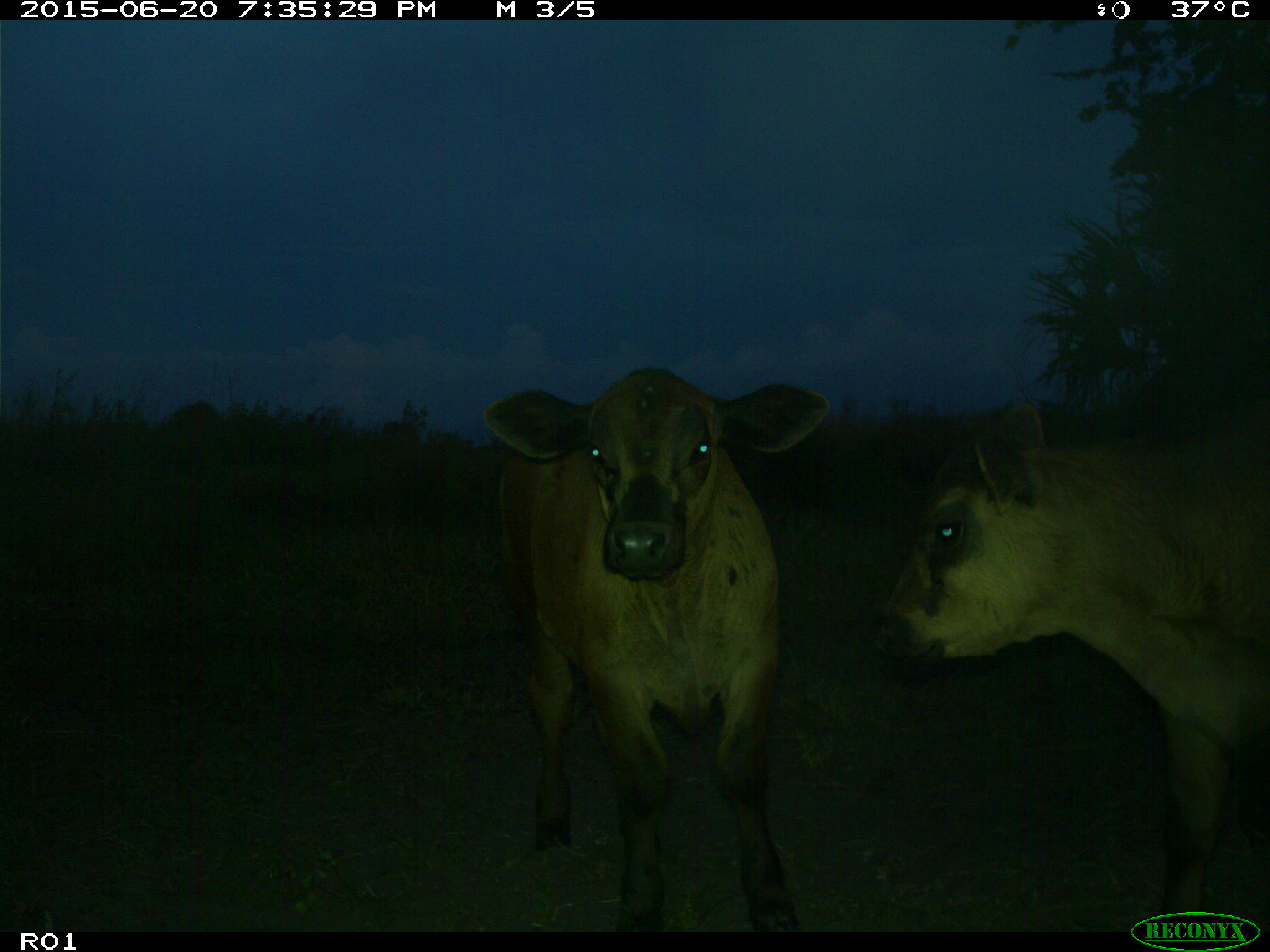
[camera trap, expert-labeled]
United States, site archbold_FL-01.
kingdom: Animalia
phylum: Chordata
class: Mammalia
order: Artiodactyla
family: Bovidae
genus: Bos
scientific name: Bos taurus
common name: domestic cow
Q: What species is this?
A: Bos taurus (domestic cow).